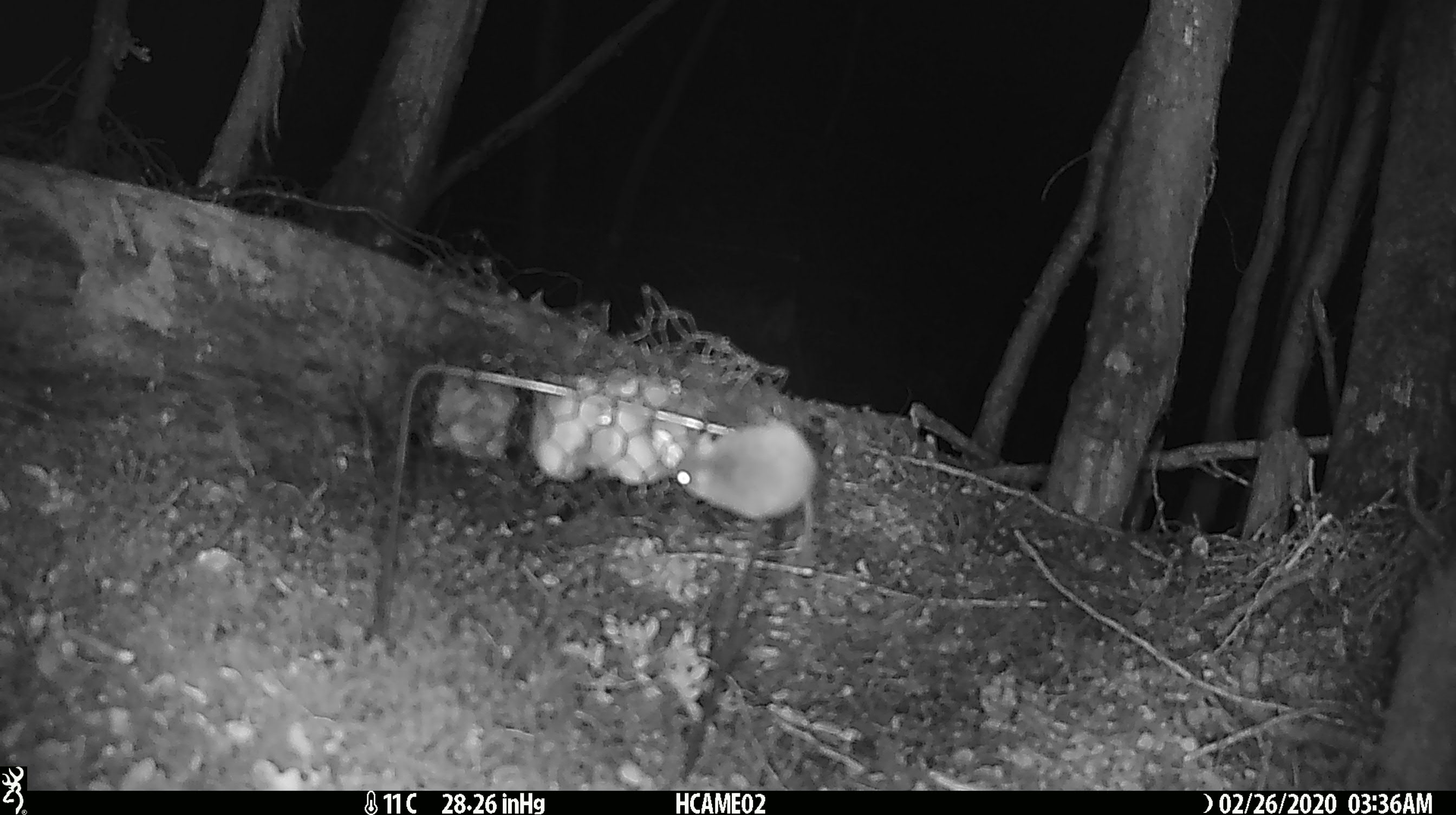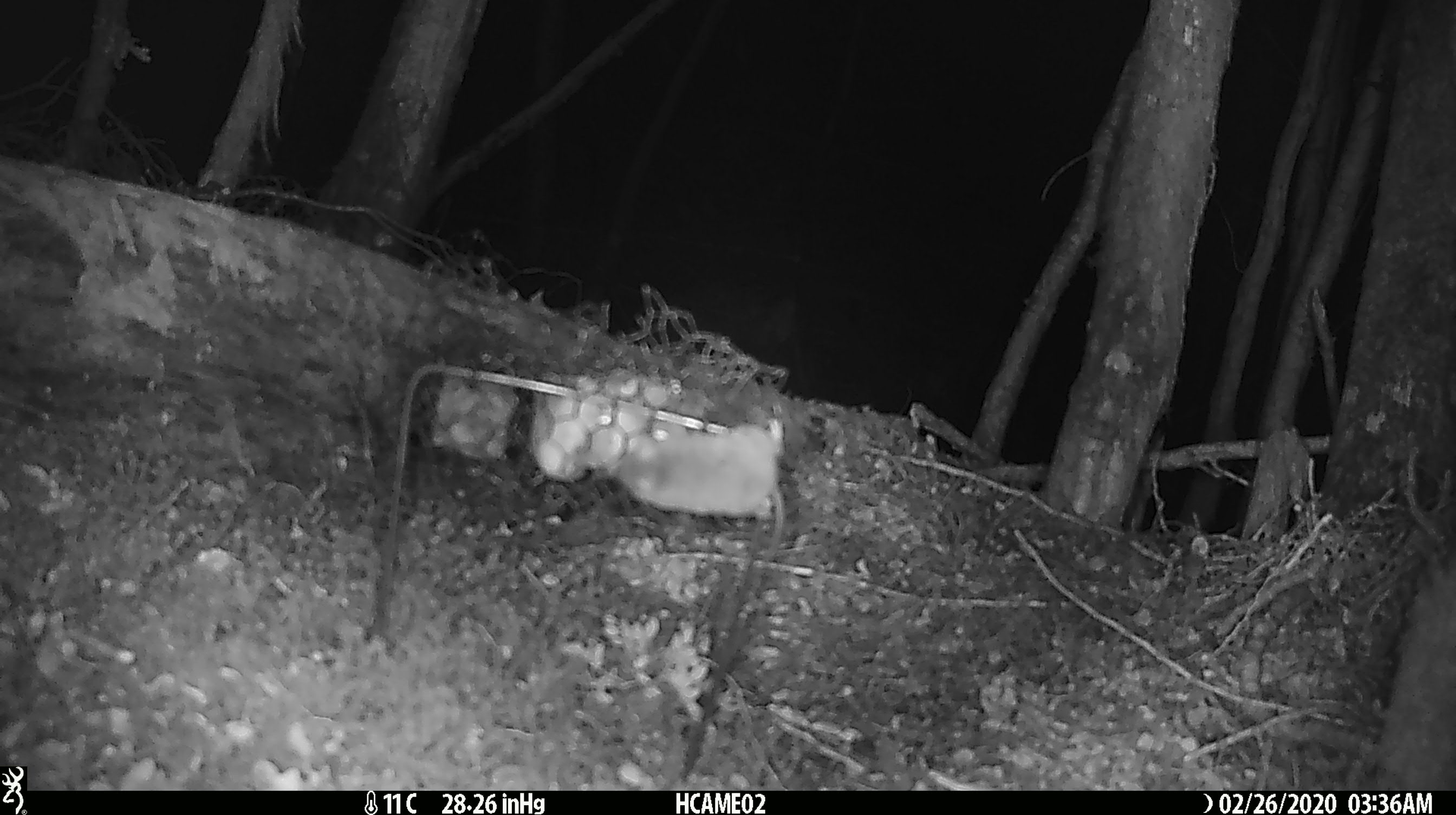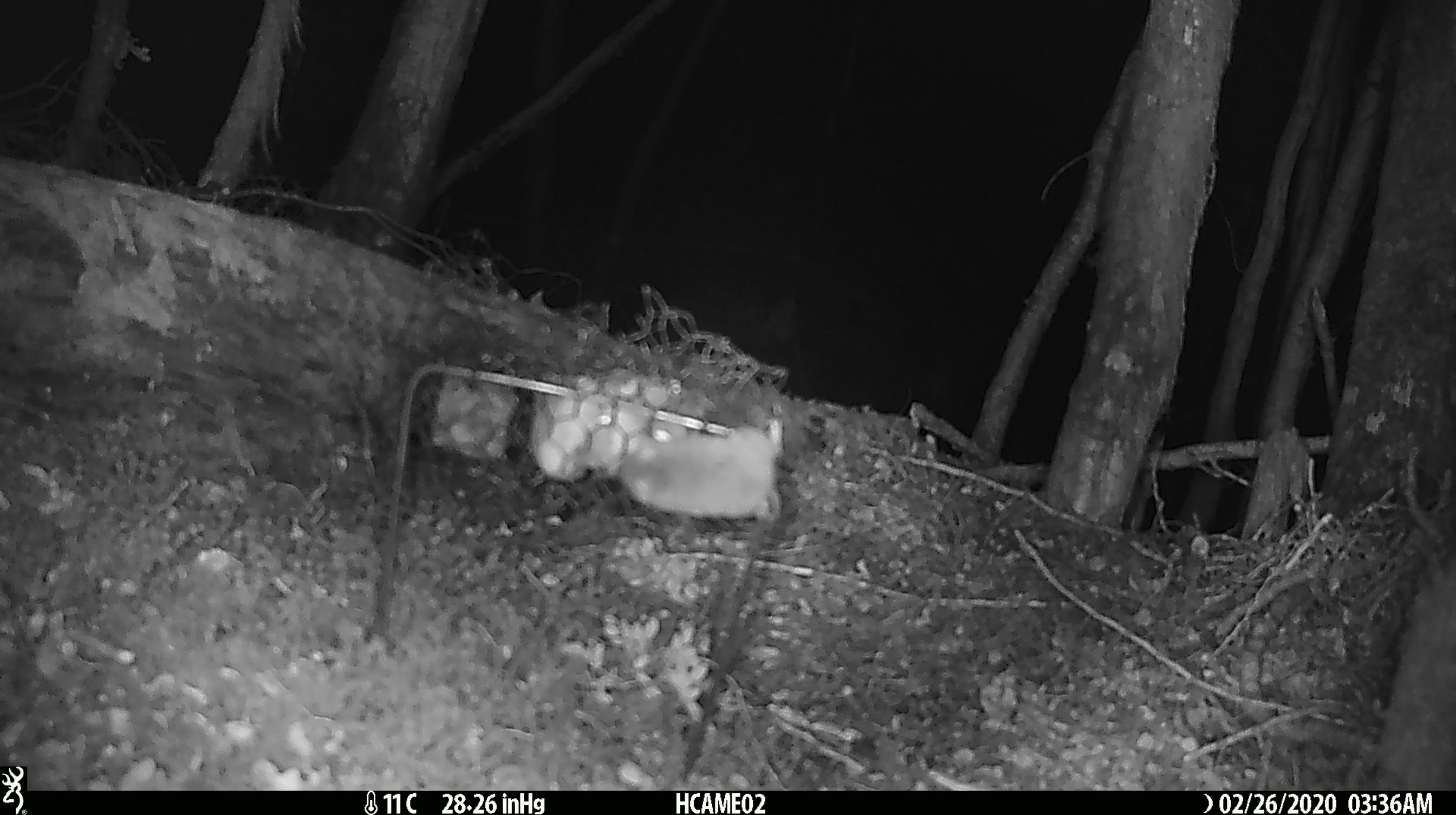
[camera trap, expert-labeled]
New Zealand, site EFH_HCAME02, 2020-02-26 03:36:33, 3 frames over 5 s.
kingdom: Animalia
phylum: Chordata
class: Mammalia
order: Rodentia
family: Muridae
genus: Mus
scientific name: Mus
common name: mouse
Mouse (Mus).